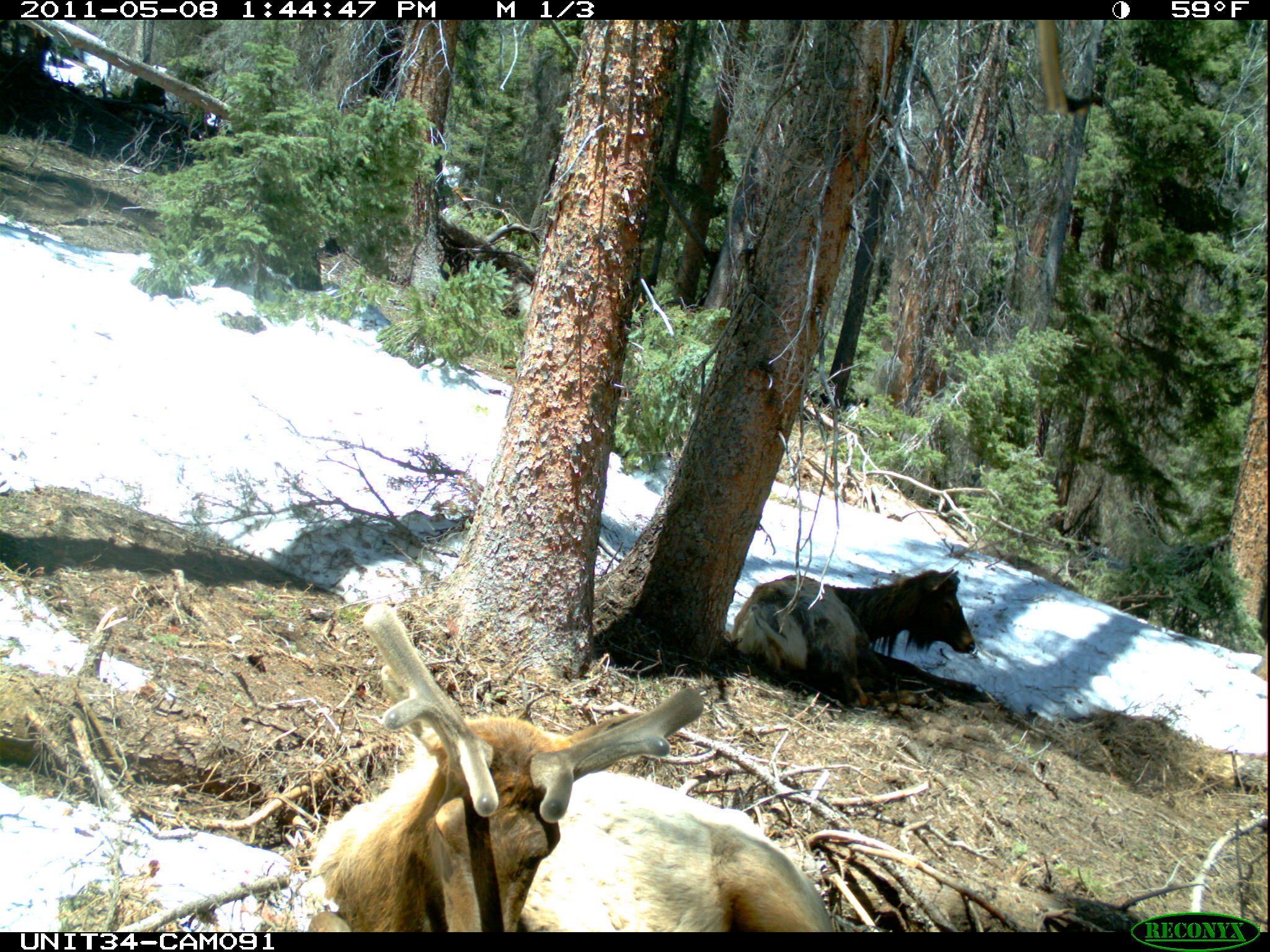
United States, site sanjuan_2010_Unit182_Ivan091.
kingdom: Animalia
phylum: Chordata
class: Mammalia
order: Artiodactyla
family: Cervidae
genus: Cervus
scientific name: Cervus elaphus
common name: red deer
Cervus elaphus (red deer).